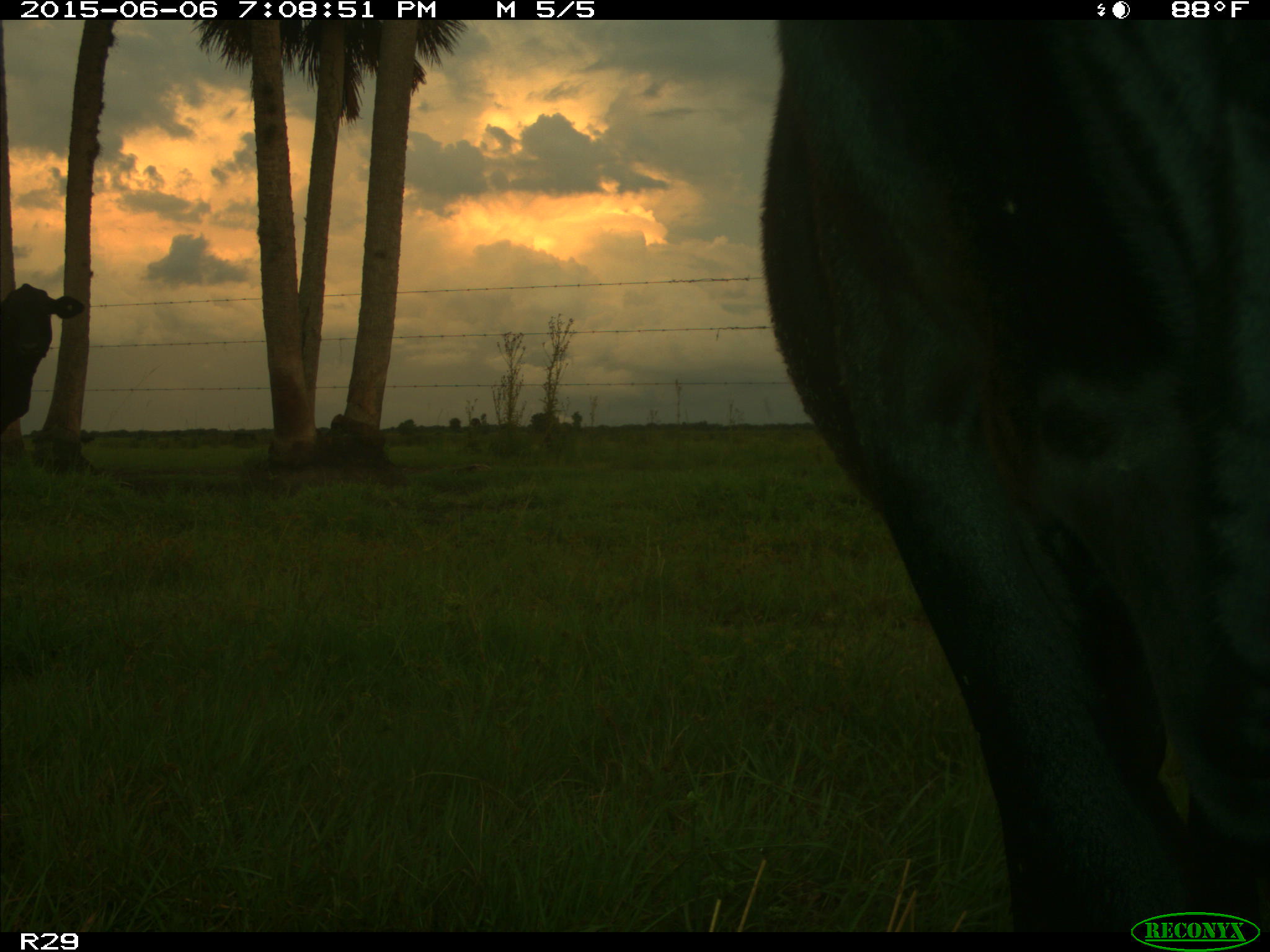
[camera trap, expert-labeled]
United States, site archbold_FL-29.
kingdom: Animalia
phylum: Chordata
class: Mammalia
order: Artiodactyla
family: Bovidae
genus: Bos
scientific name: Bos taurus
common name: domestic cow